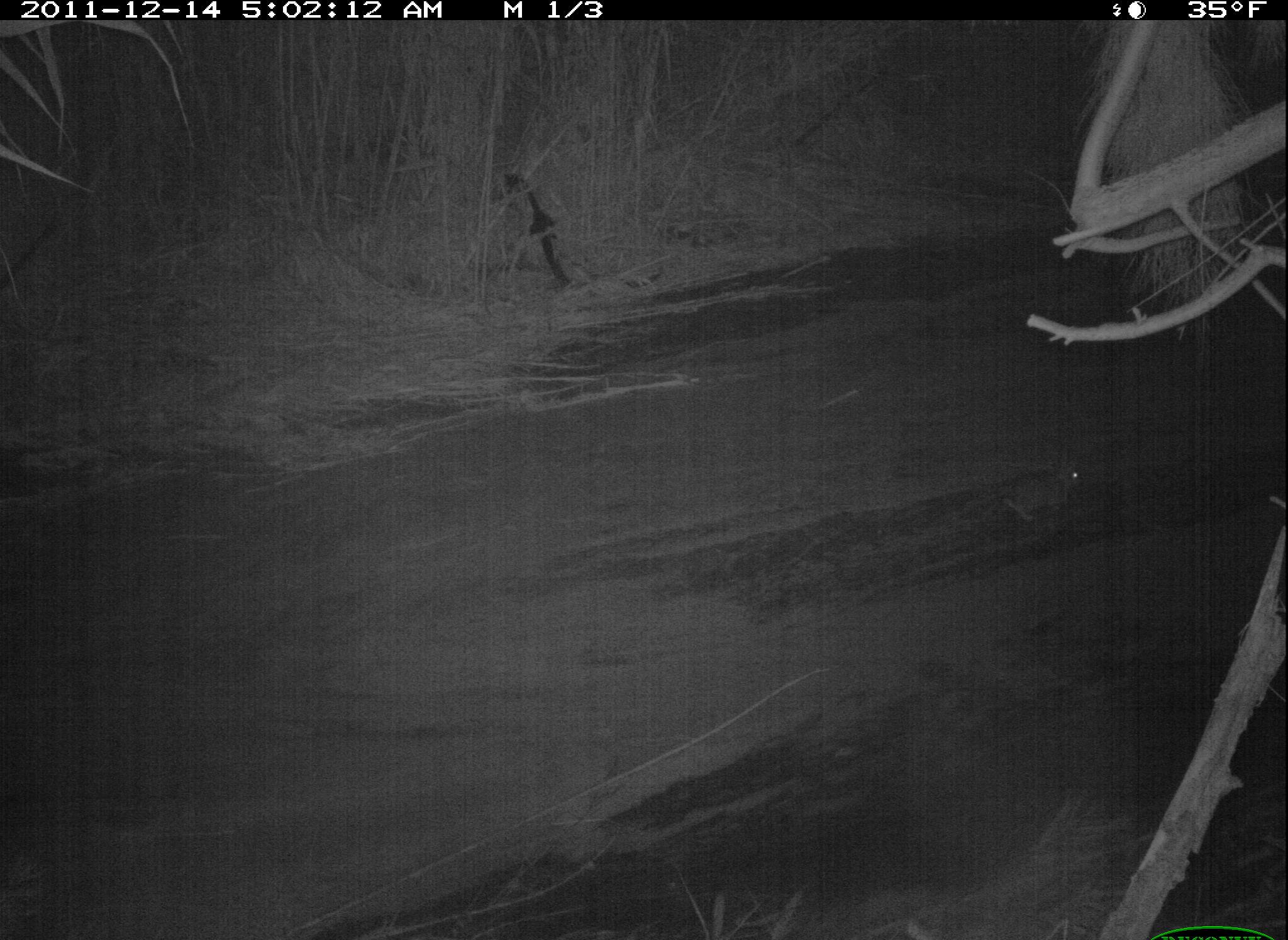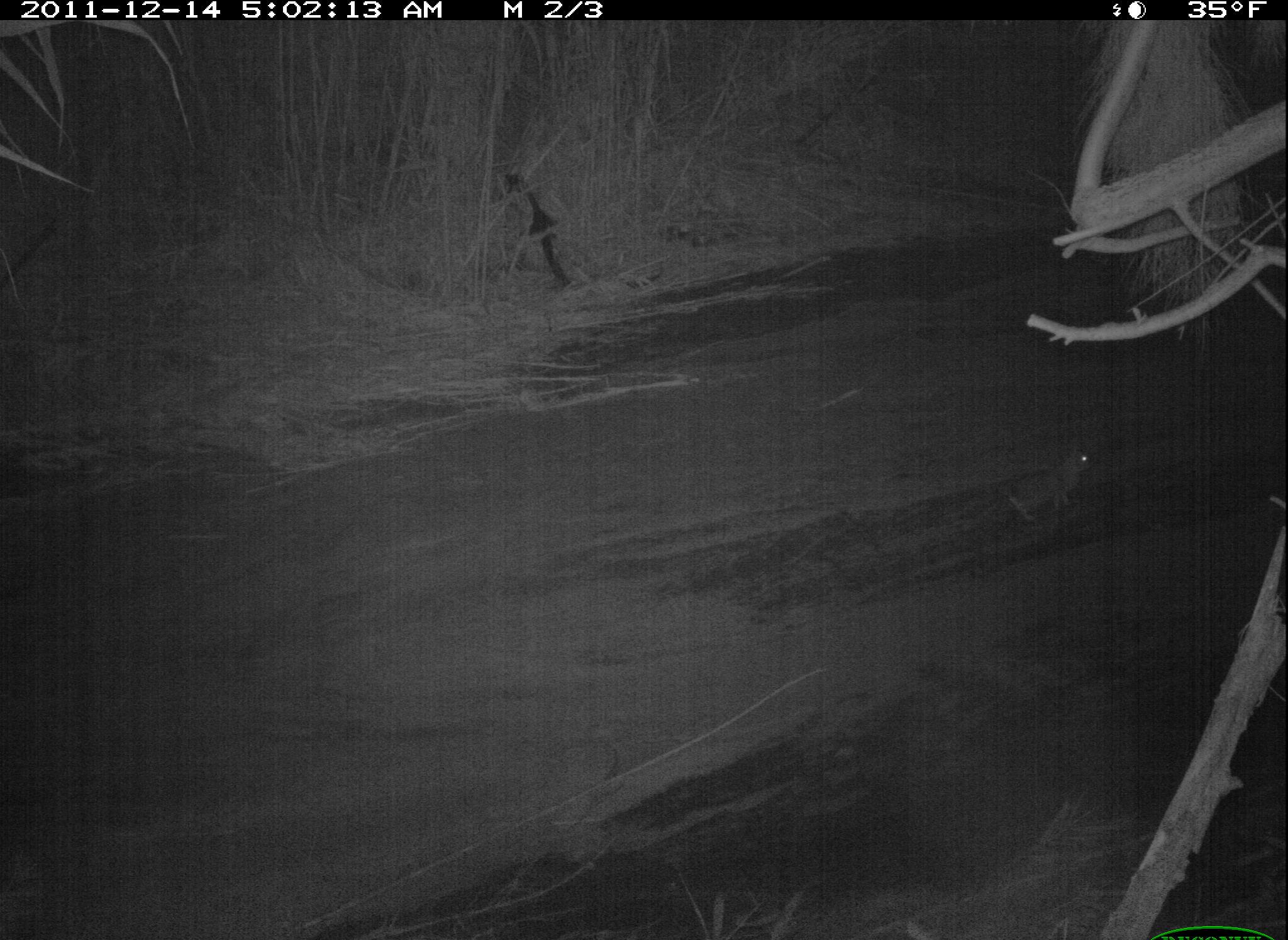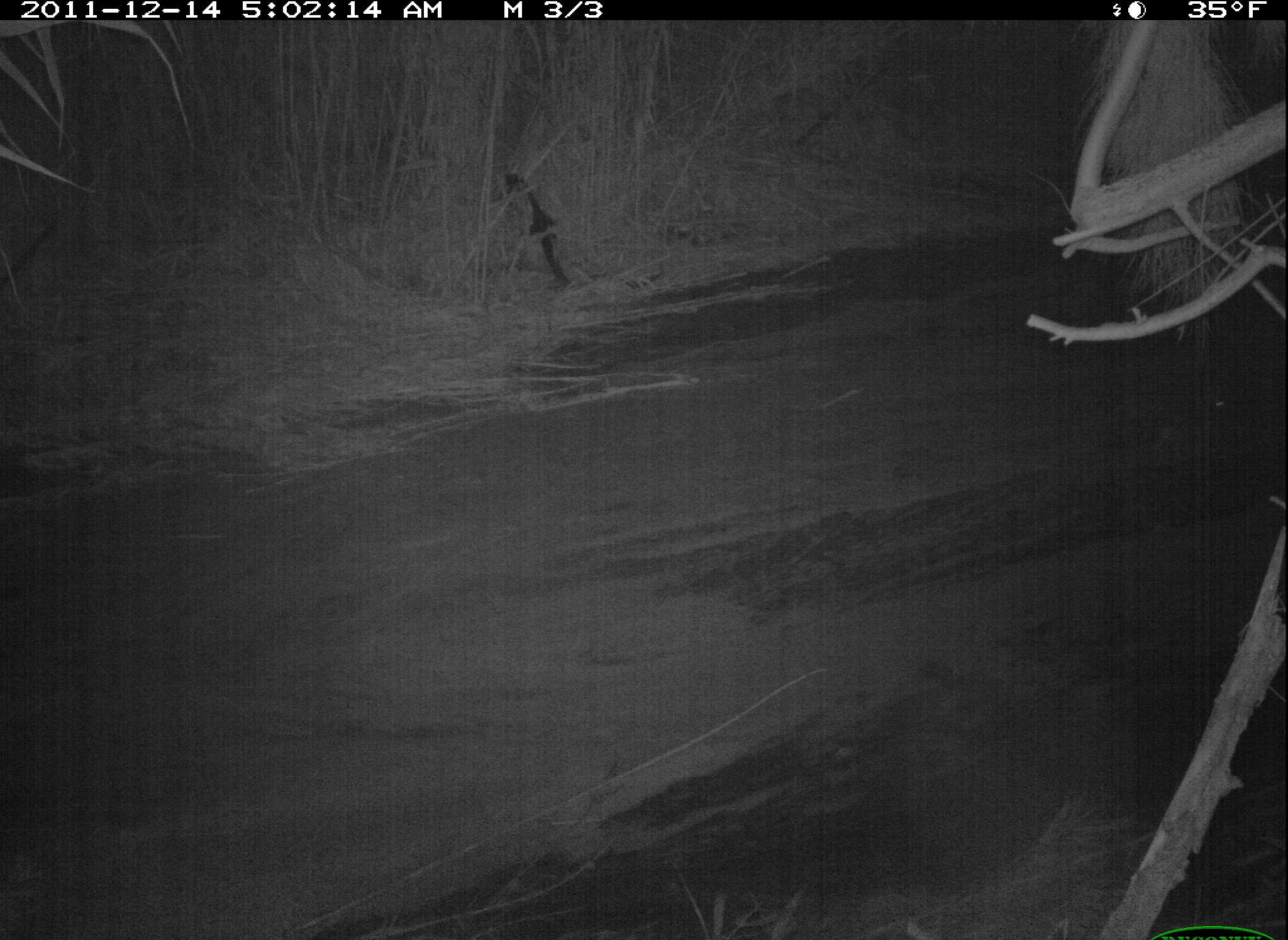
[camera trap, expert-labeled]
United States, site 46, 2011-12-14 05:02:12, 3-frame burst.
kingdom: Animalia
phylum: Chordata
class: Mammalia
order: Lagomorpha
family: Leporidae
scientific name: Leporidae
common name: rabbits and hares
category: rabbit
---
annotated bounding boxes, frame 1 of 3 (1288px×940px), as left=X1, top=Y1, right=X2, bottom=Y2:
rabbit: left=976, top=445, right=1095, bottom=533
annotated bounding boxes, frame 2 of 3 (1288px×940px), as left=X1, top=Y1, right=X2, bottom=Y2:
rabbit: left=990, top=422, right=1111, bottom=535